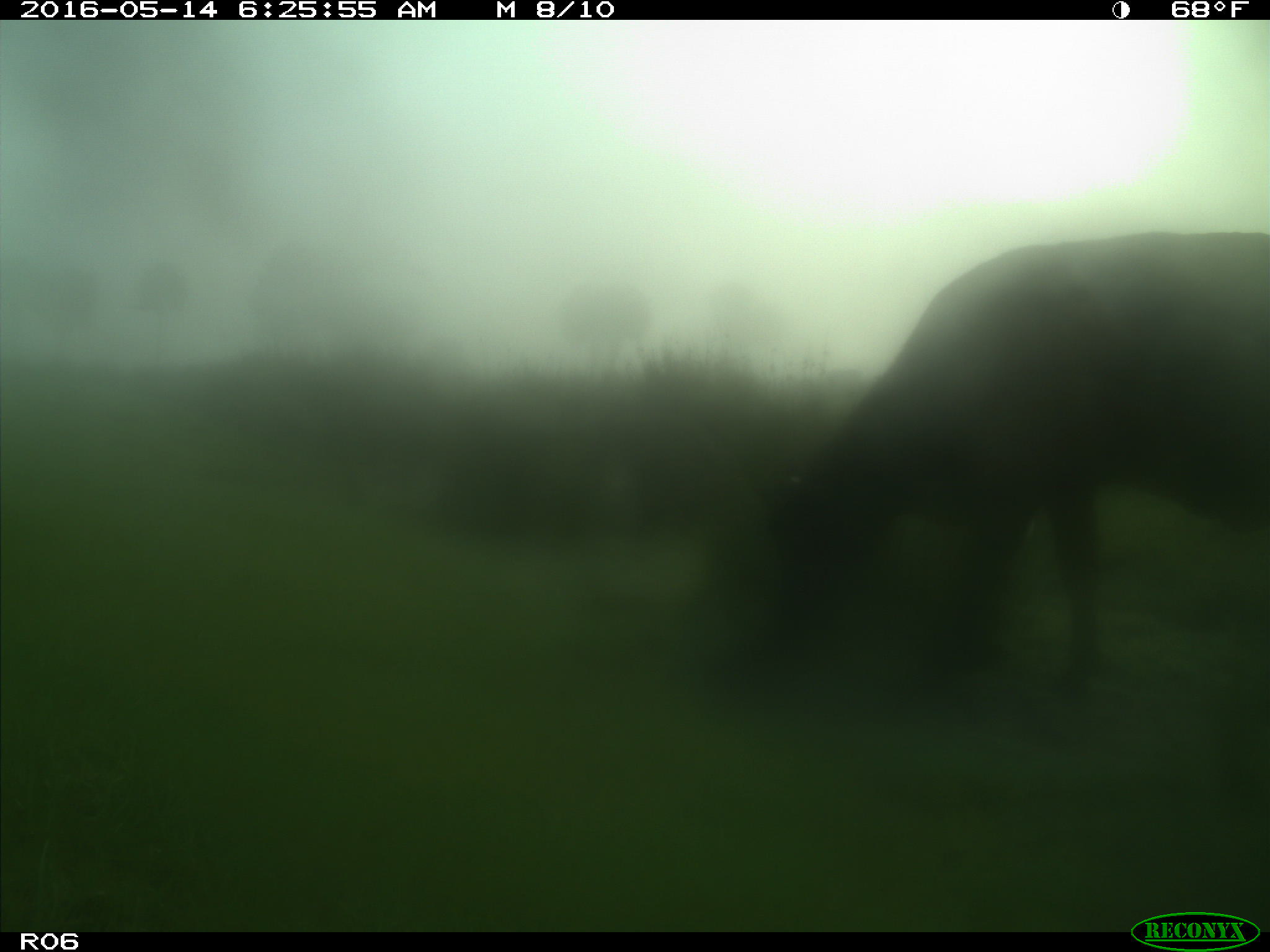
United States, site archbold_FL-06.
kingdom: Animalia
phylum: Chordata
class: Mammalia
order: Artiodactyla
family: Bovidae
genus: Bos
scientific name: Bos taurus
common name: domestic cow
Bos taurus (domestic cow).